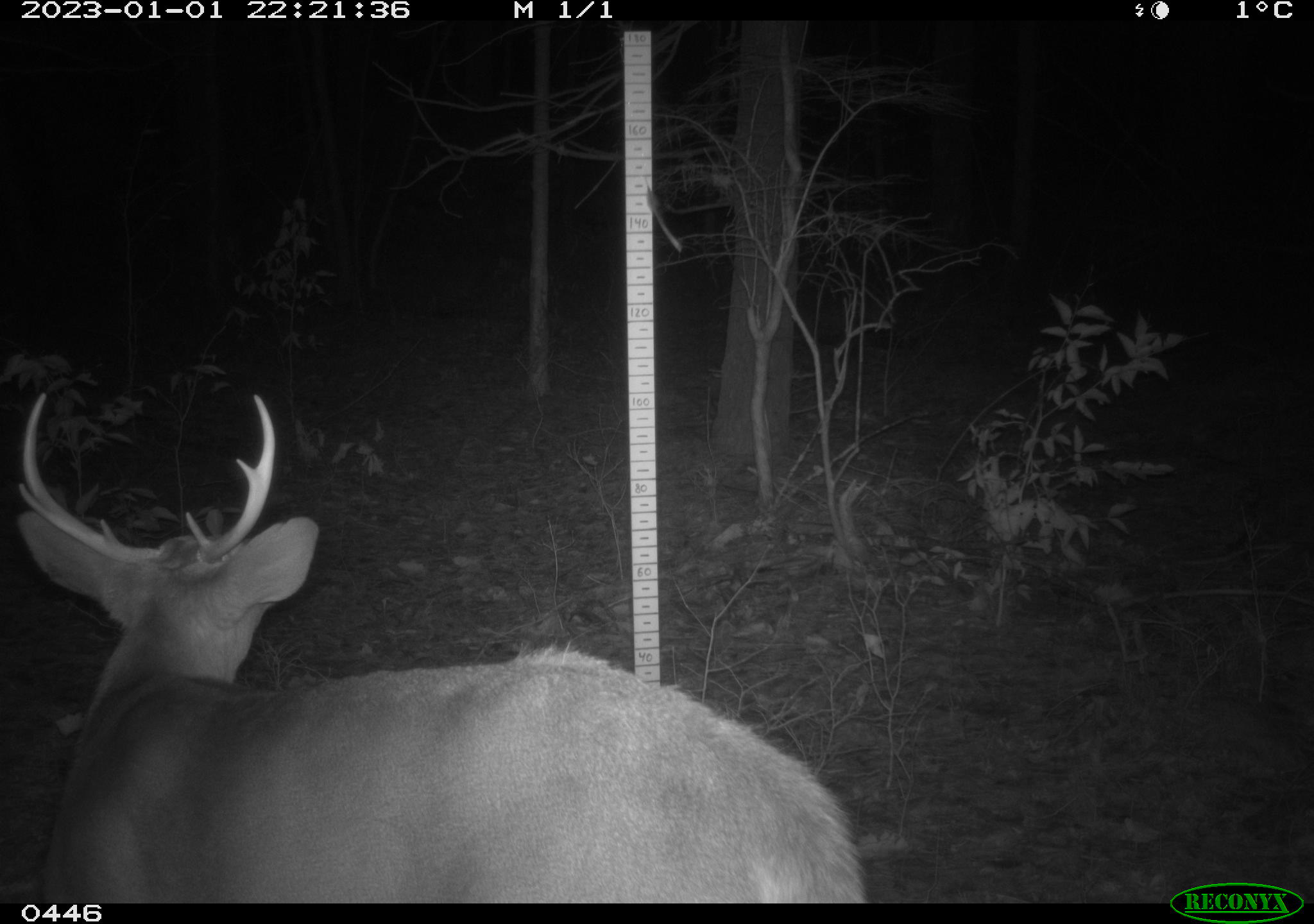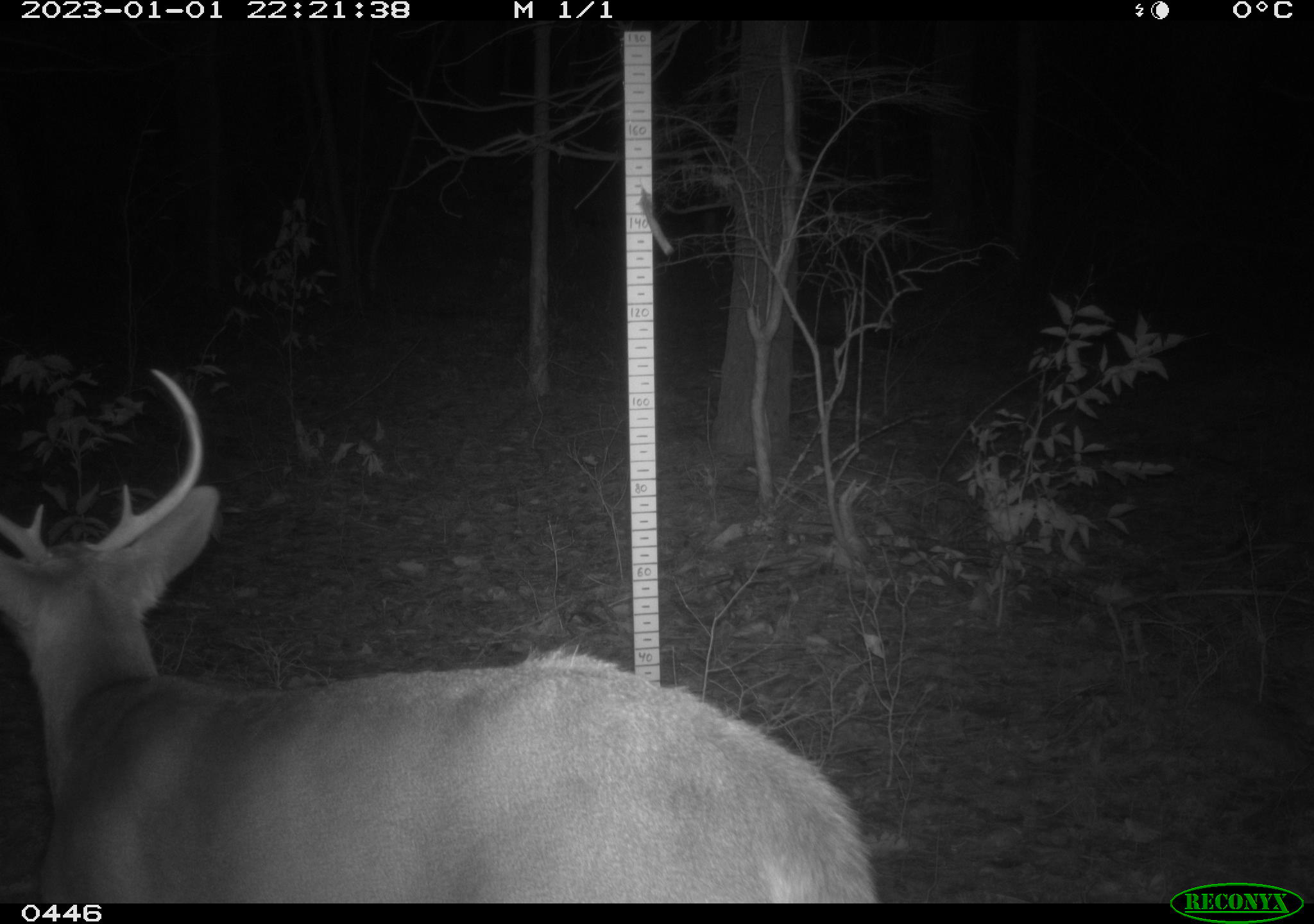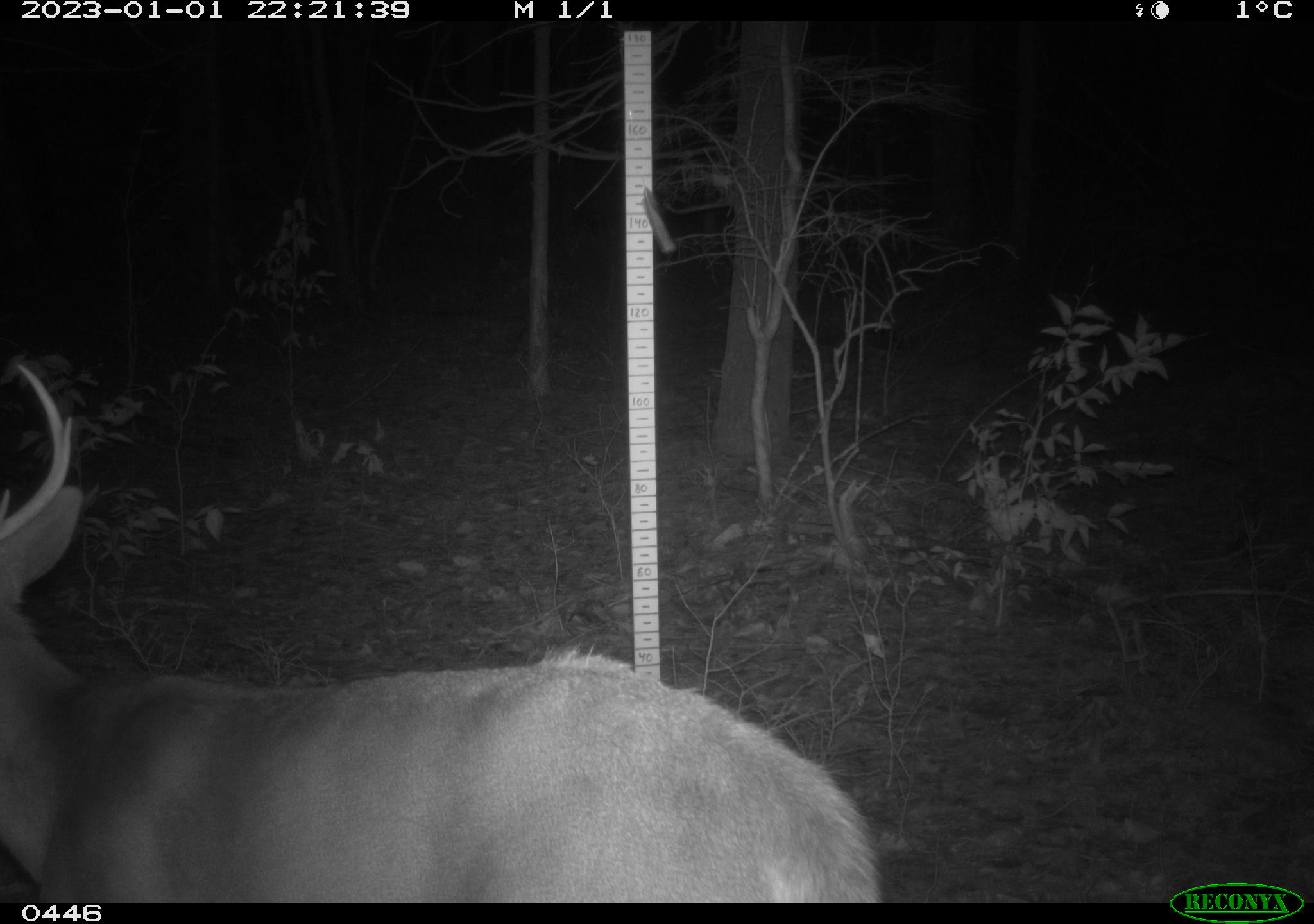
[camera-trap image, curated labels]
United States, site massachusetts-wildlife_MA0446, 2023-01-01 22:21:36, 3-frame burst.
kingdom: Animalia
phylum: Chordata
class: Mammalia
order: Artiodactyla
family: Cervidae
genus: Odocoileus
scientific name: Odocoileus virginianus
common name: white-tailed deer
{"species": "white-tailed deer (Odocoileus virginianus)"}